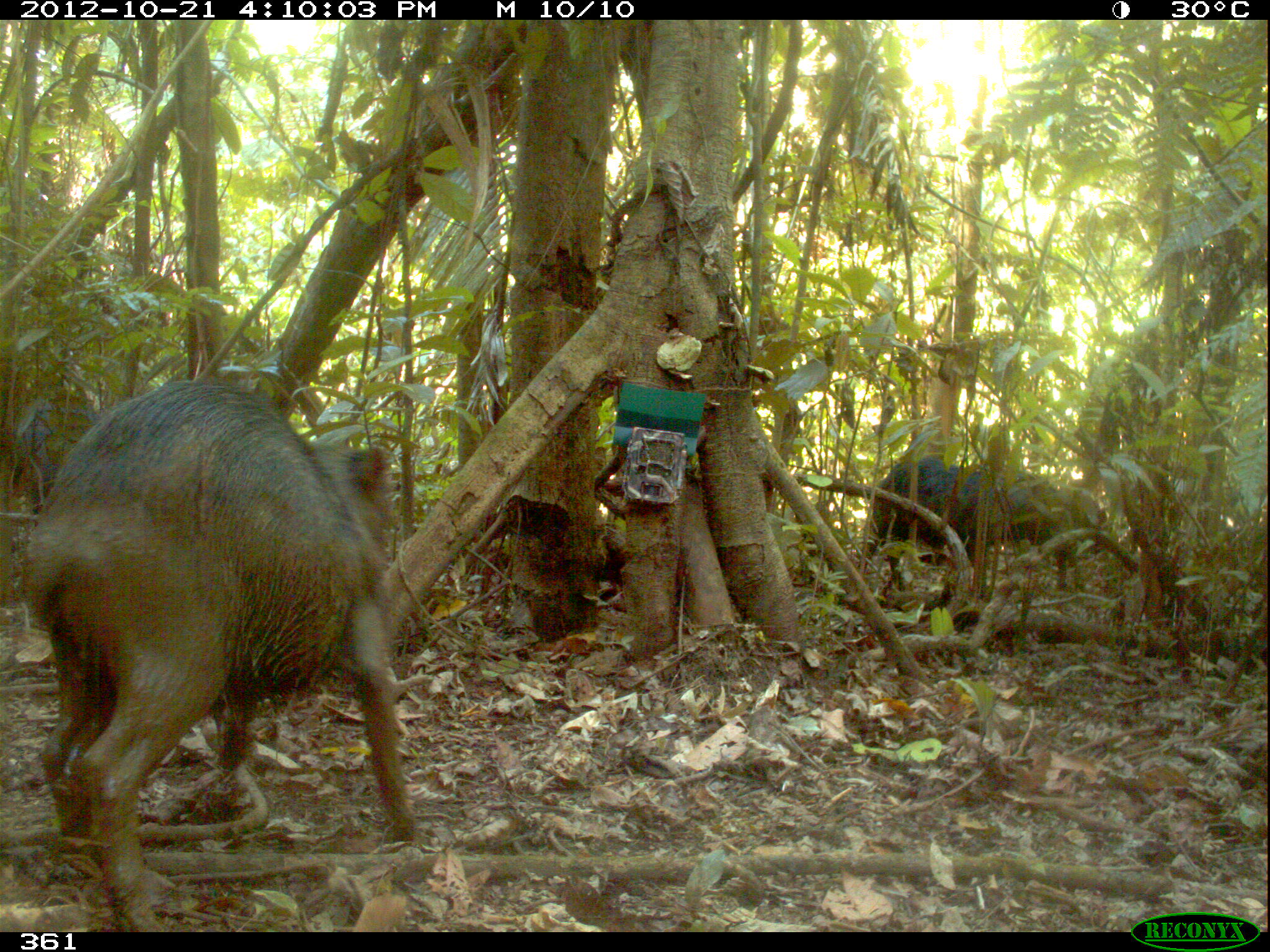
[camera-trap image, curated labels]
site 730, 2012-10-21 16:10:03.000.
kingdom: Animalia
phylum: Chordata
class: Mammalia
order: Artiodactyla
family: Tayassuidae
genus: Tayassu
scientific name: Tayassu pecari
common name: white-lipped peccary